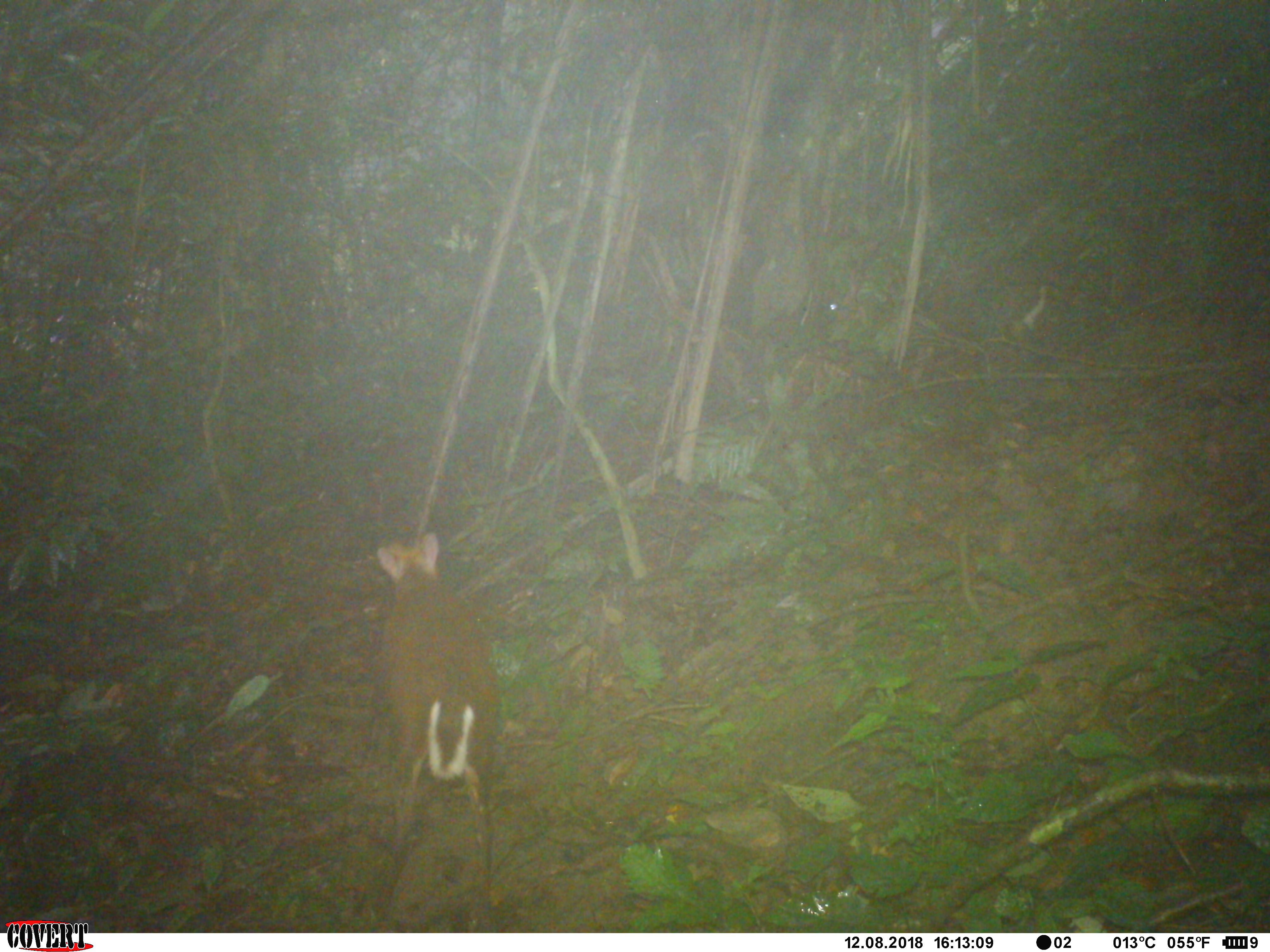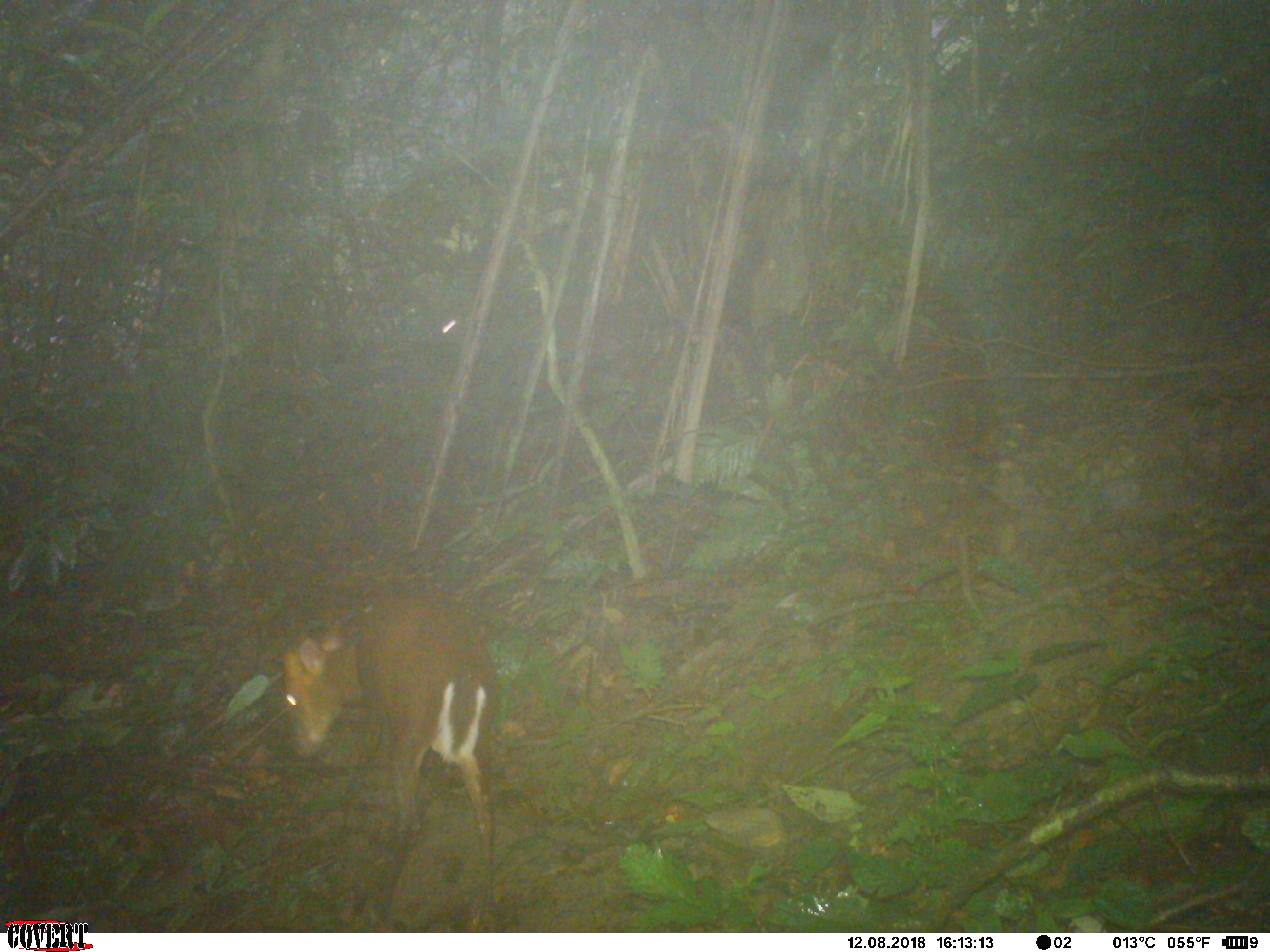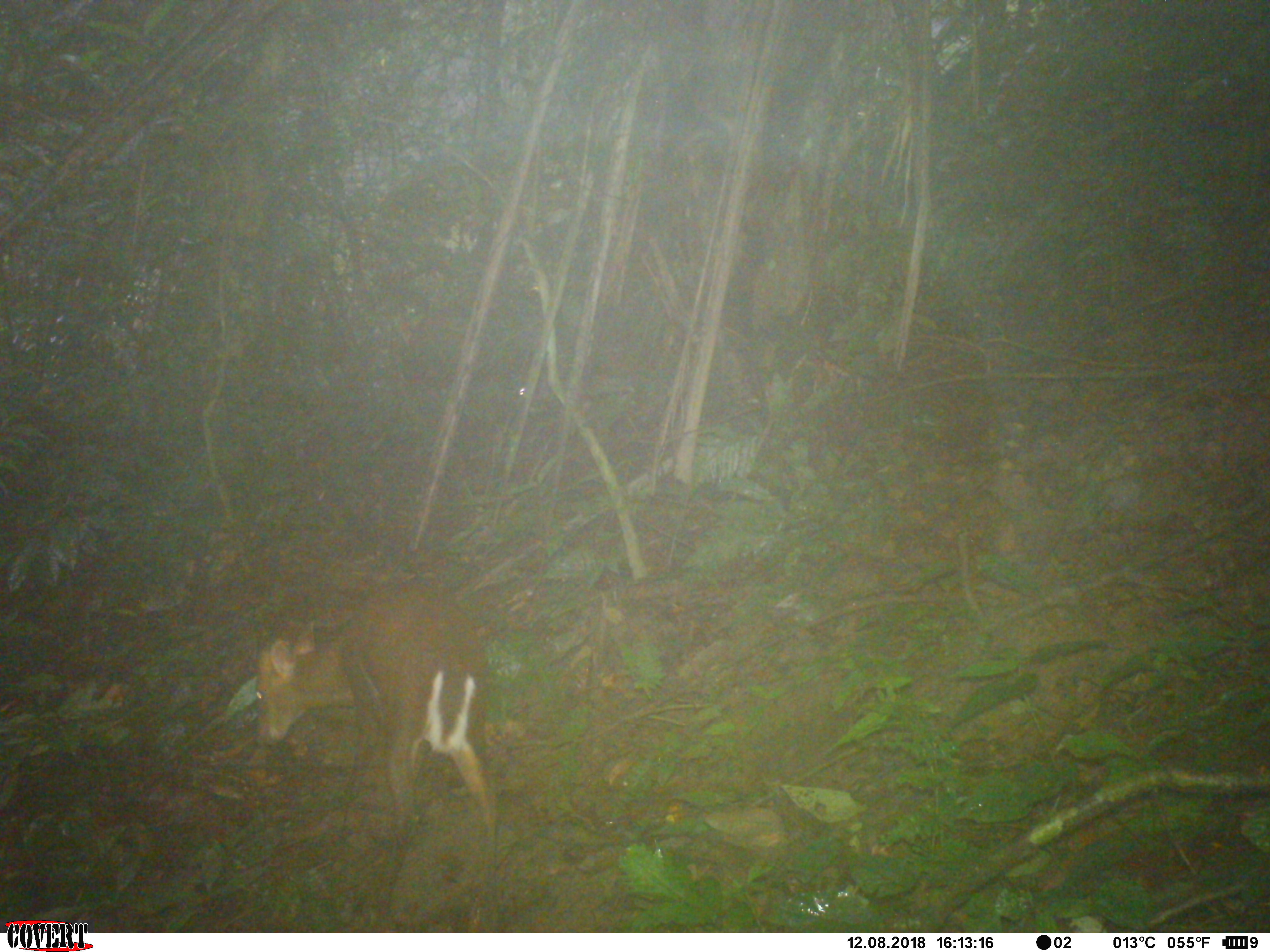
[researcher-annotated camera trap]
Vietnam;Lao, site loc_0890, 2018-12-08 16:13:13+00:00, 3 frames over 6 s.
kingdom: Animalia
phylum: Chordata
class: Mammalia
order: Artiodactyla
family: Cervidae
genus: Muntiacus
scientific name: Muntiacus rooseveltorum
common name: roosevelt's muntjac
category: roosevelts muntjac group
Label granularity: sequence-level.